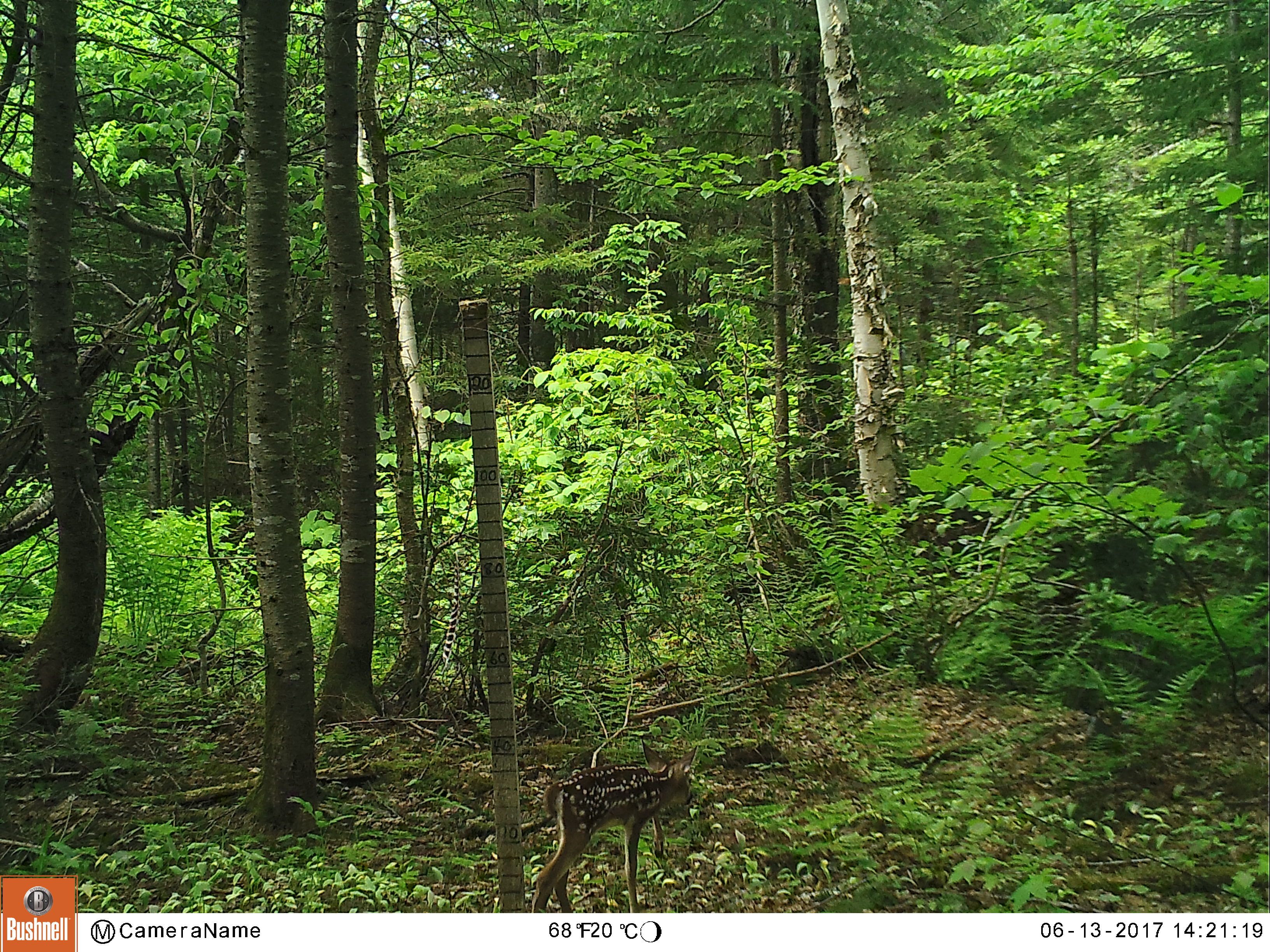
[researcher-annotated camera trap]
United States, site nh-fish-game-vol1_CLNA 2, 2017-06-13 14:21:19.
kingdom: Animalia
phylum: Chordata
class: Mammalia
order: Artiodactyla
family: Cervidae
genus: Odocoileus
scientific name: Odocoileus virginianus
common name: white-tailed deer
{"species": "white-tailed deer (Odocoileus virginianus)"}